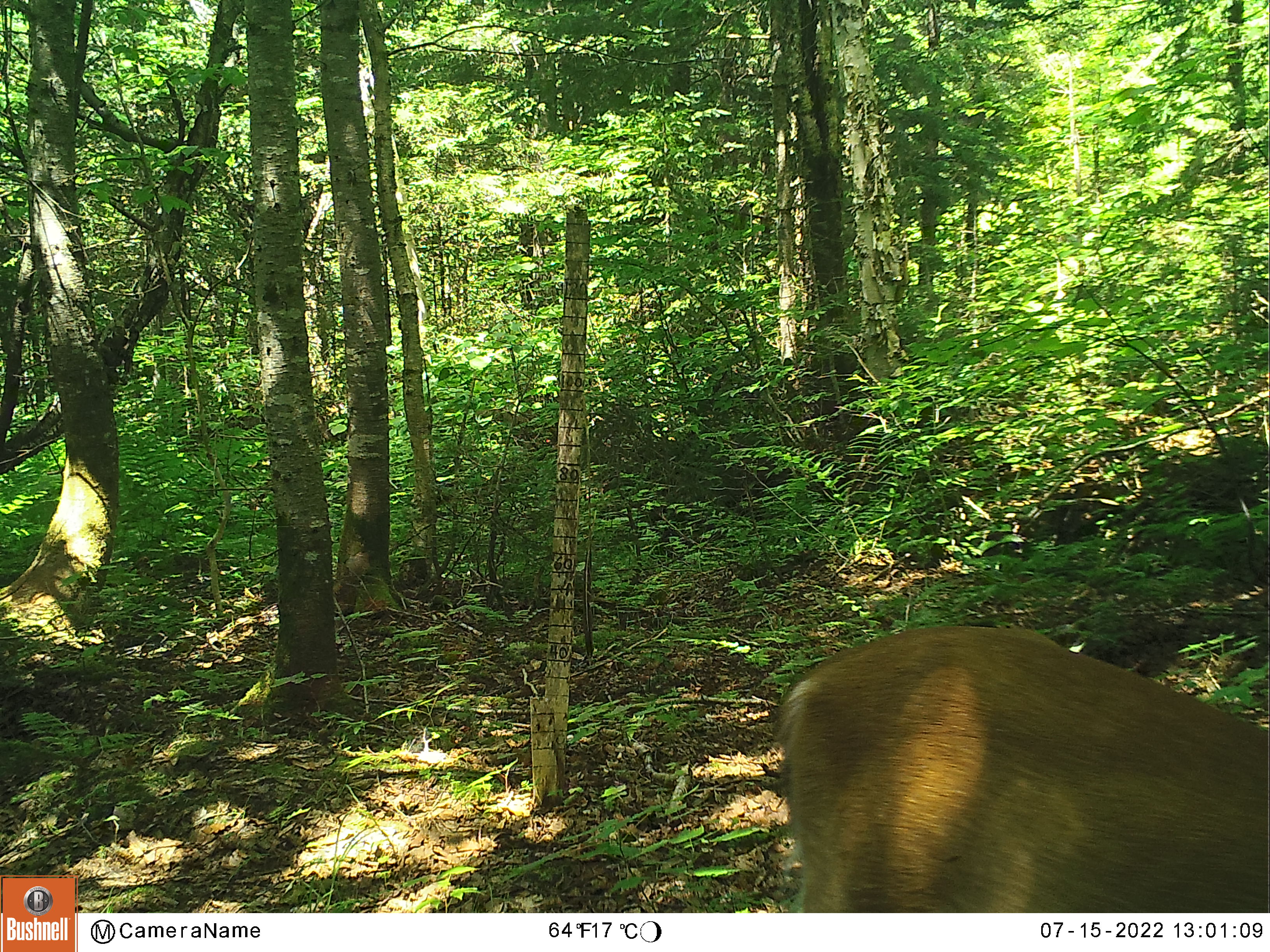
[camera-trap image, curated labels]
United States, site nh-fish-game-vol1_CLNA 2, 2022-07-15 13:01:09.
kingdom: Animalia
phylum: Chordata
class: Mammalia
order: Artiodactyla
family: Cervidae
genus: Odocoileus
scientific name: Odocoileus virginianus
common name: white-tailed deer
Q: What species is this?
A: White-tailed deer (Odocoileus virginianus).